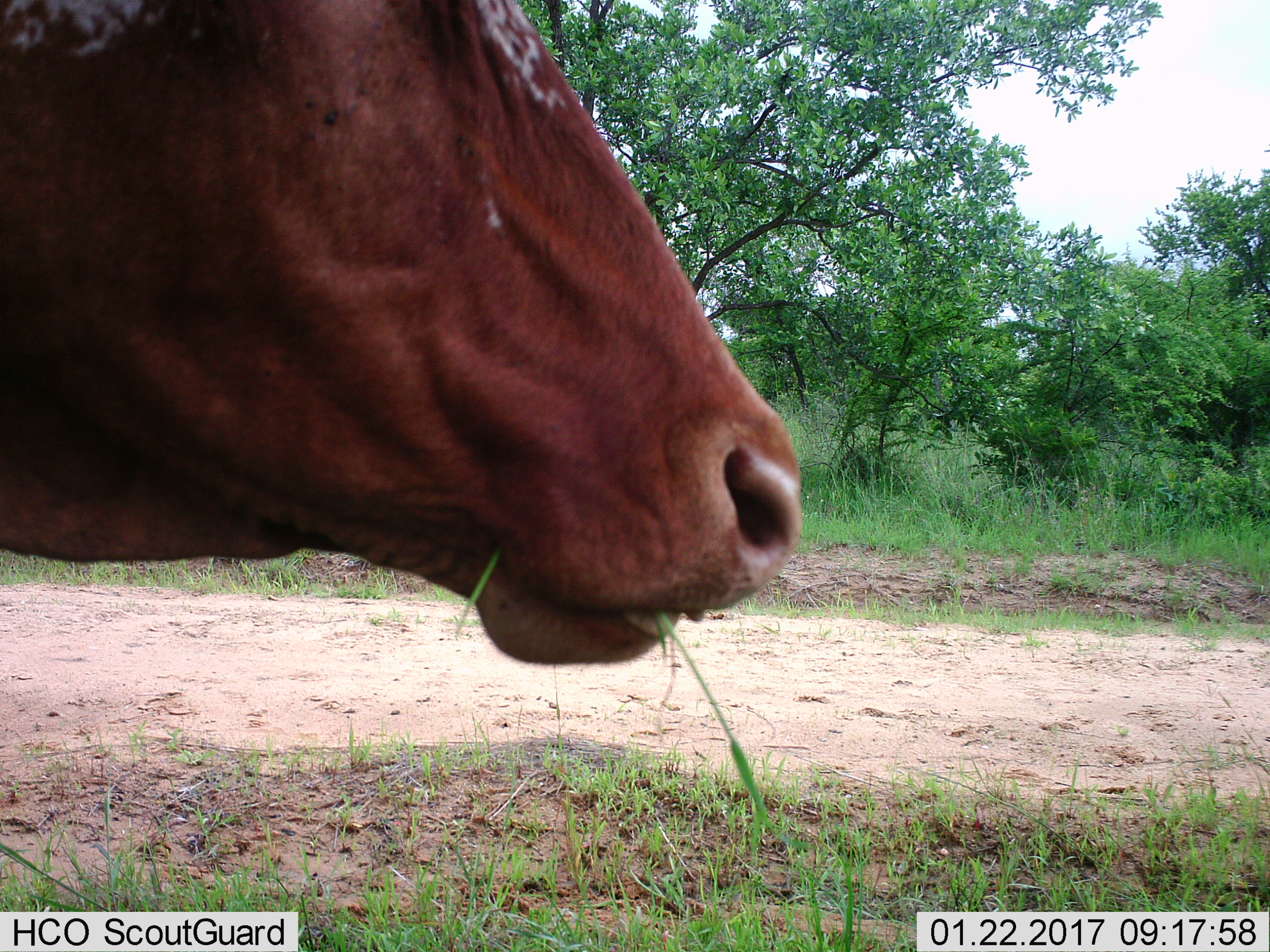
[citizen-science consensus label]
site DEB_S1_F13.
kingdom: Animalia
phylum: Chordata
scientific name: Vertebrata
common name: domestic animal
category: domesticanimal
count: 1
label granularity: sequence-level